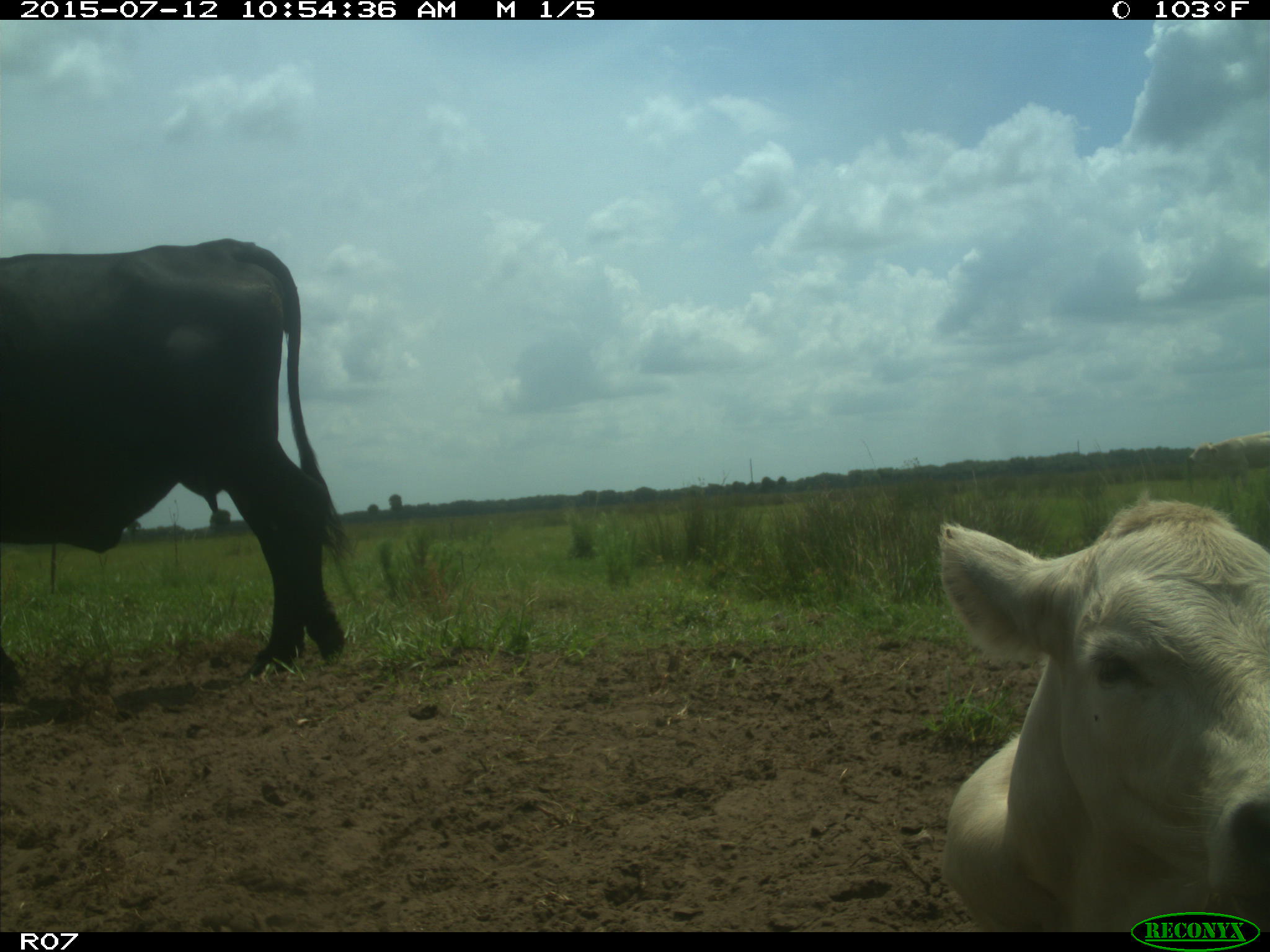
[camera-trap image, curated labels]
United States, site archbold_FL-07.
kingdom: Animalia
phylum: Chordata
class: Mammalia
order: Artiodactyla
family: Bovidae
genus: Bos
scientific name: Bos taurus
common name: domestic cow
Bos taurus (domestic cow).